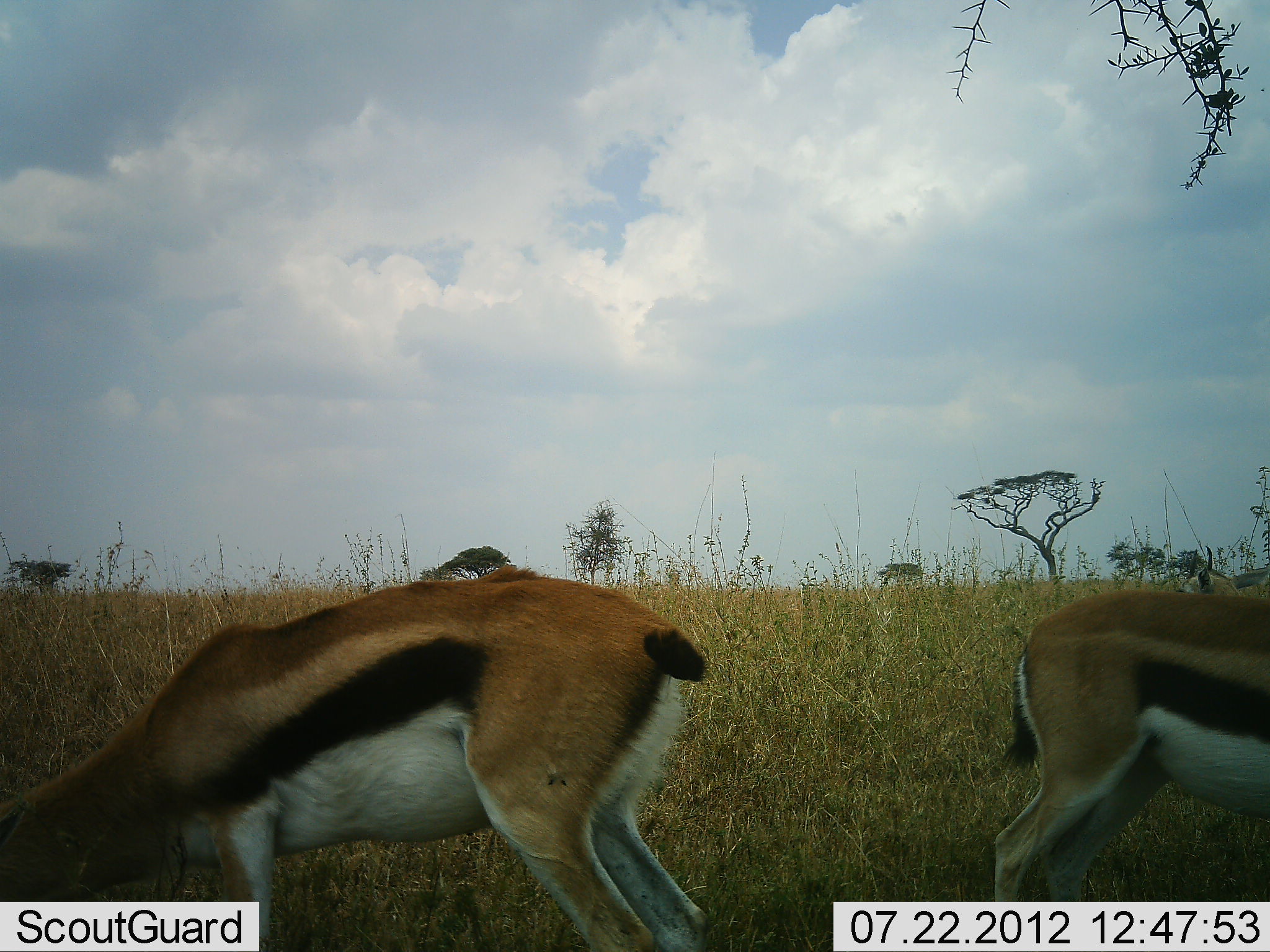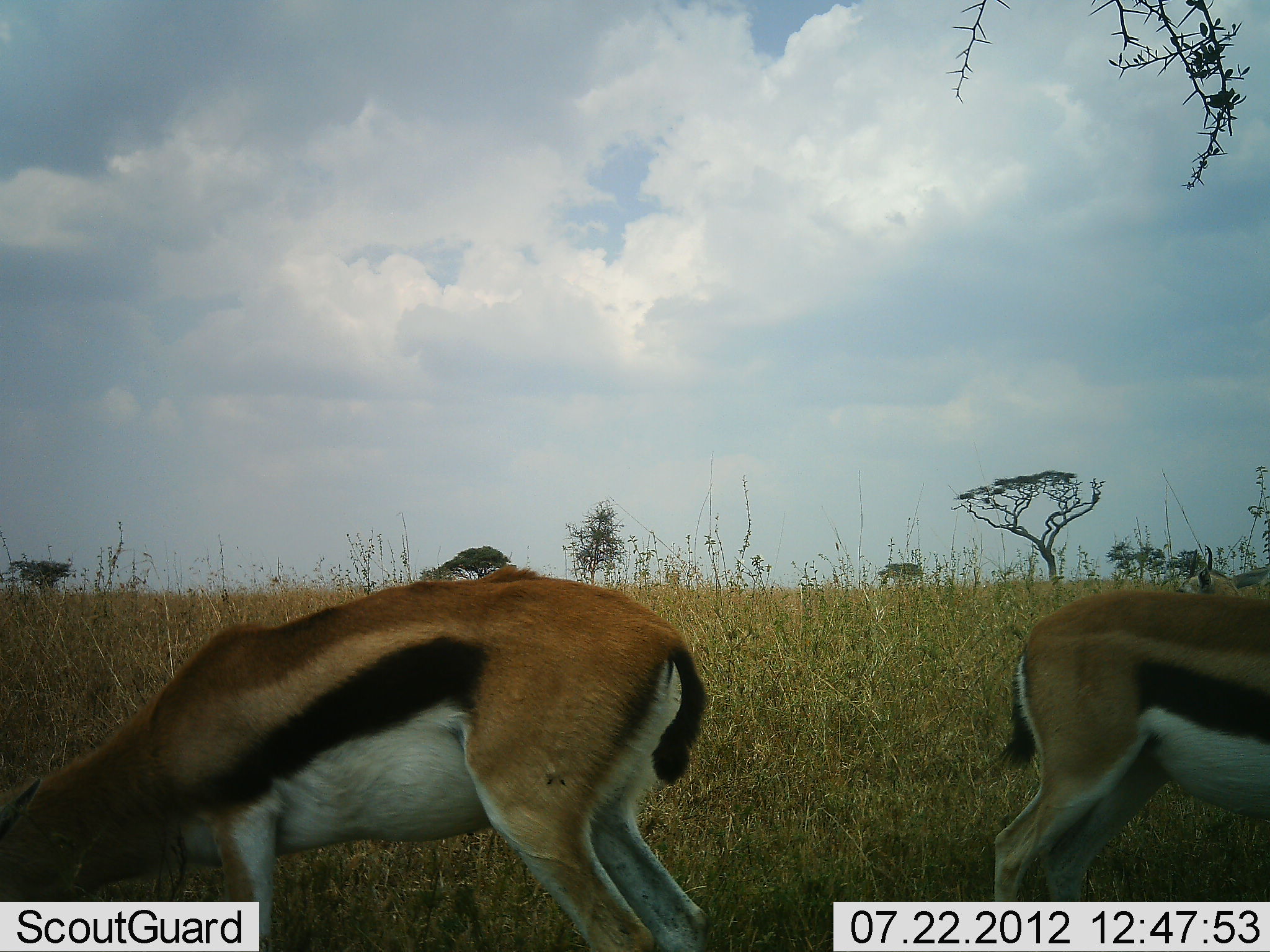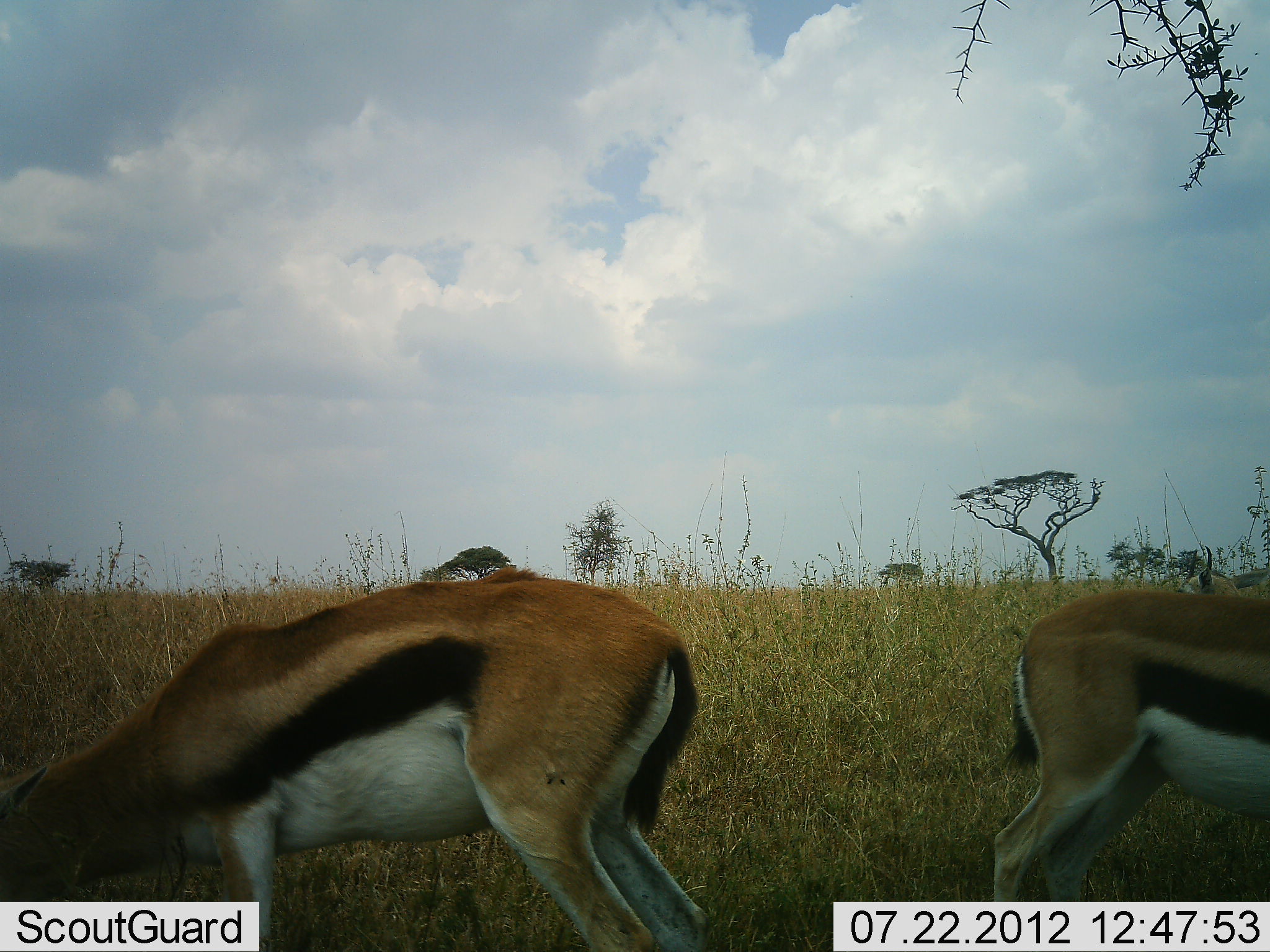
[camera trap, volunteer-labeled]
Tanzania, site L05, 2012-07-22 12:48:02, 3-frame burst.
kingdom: Animalia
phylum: Chordata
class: Mammalia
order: Artiodactyla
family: Bovidae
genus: Eudorcas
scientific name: Eudorcas thomsonii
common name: thomson's gazelle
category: gazellethomsons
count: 2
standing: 64%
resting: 0%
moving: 9%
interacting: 0%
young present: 0%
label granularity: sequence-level